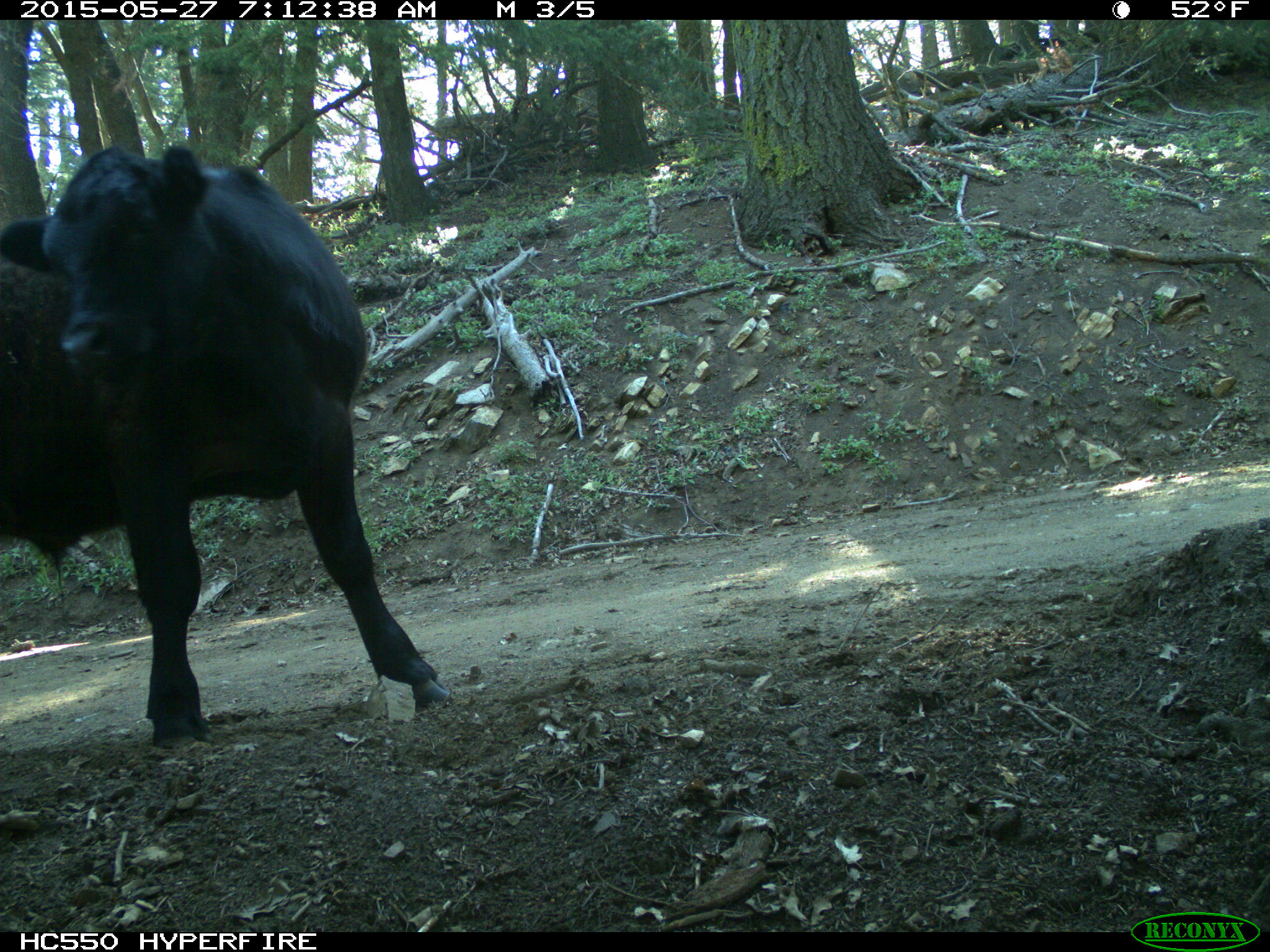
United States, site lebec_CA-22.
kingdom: Animalia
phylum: Chordata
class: Mammalia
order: Artiodactyla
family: Bovidae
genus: Bos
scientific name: Bos taurus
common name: domestic cow